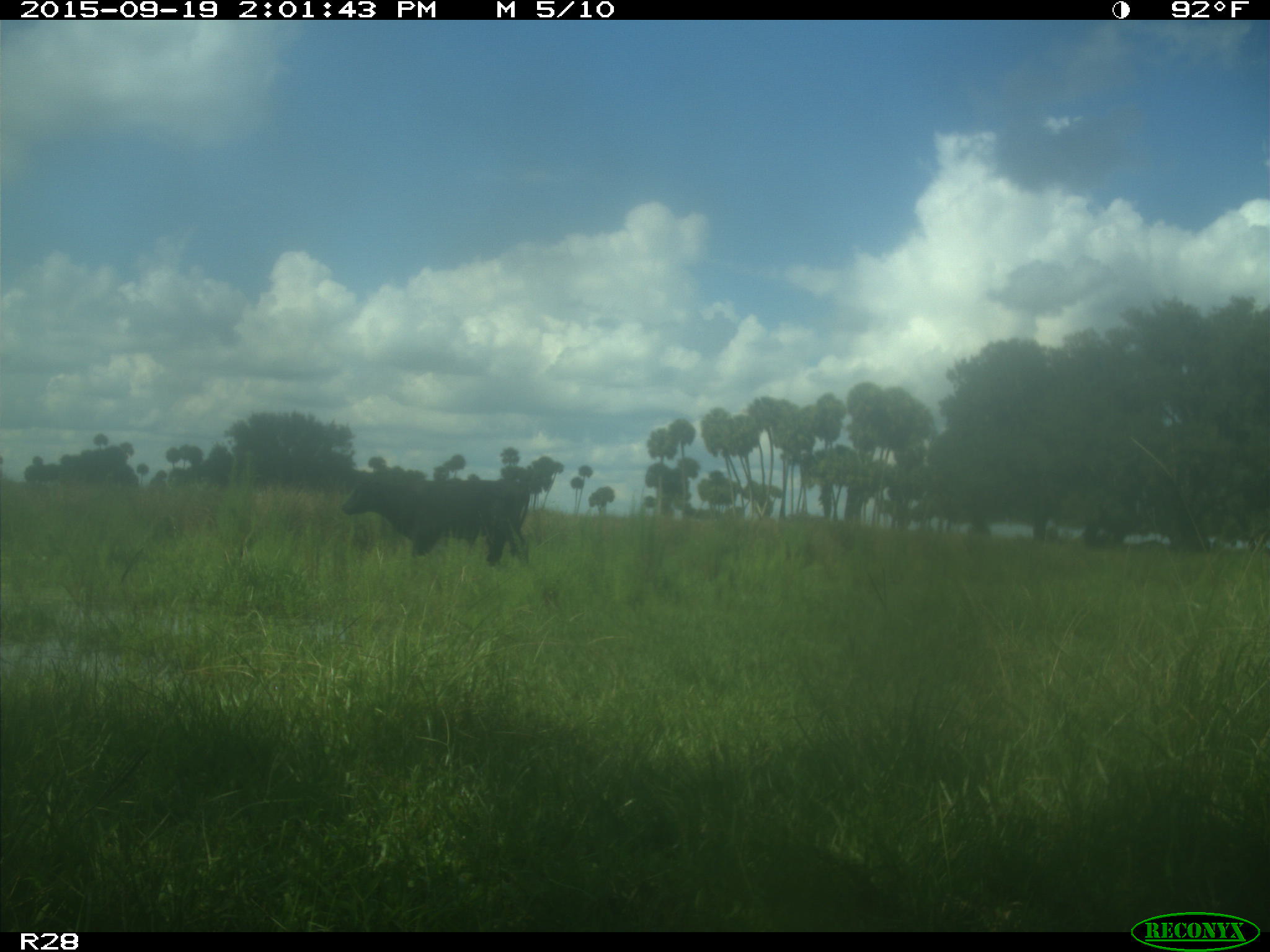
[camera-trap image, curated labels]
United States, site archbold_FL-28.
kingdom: Animalia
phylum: Chordata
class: Mammalia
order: Artiodactyla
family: Bovidae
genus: Bos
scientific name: Bos taurus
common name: domestic cow